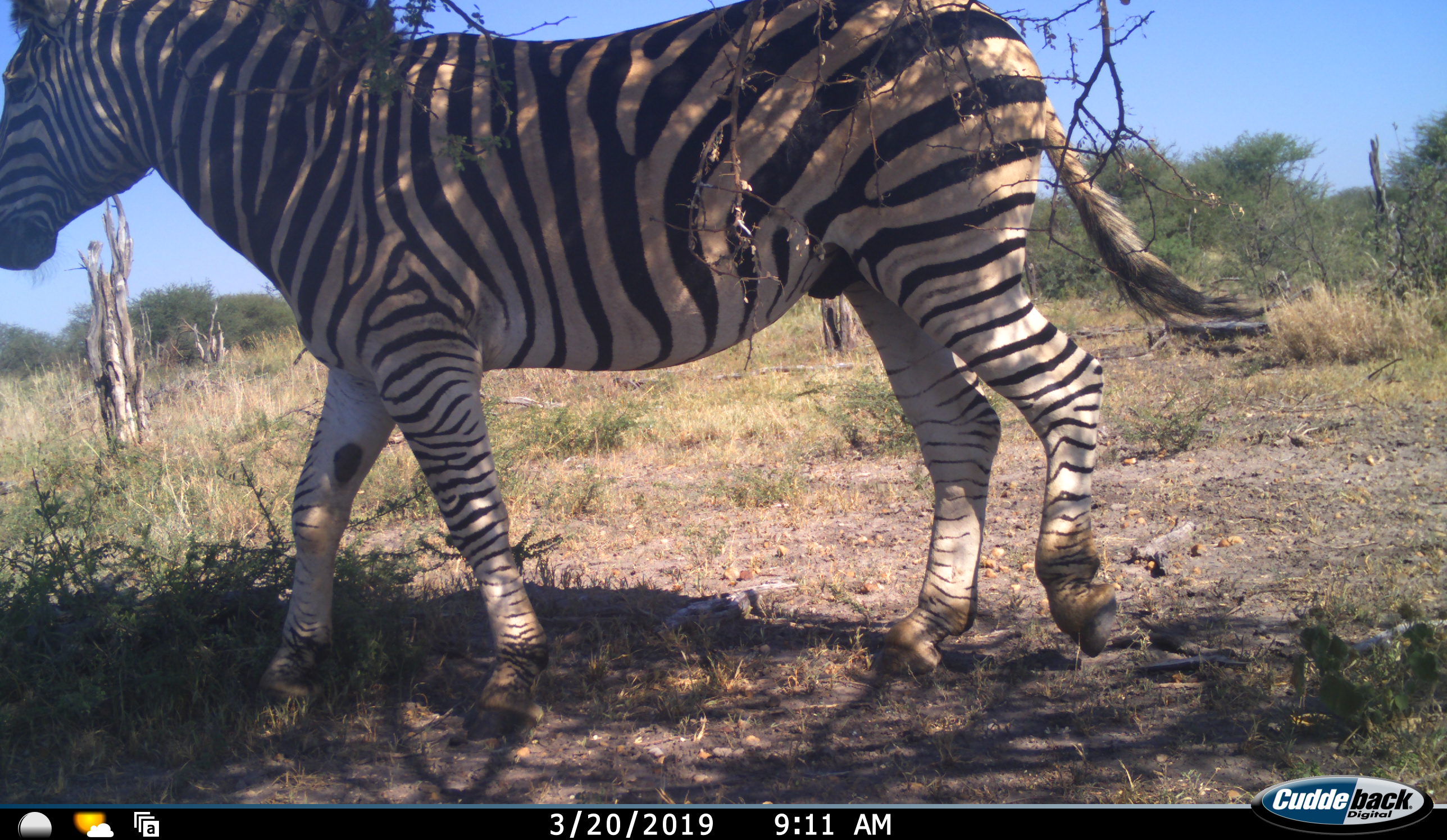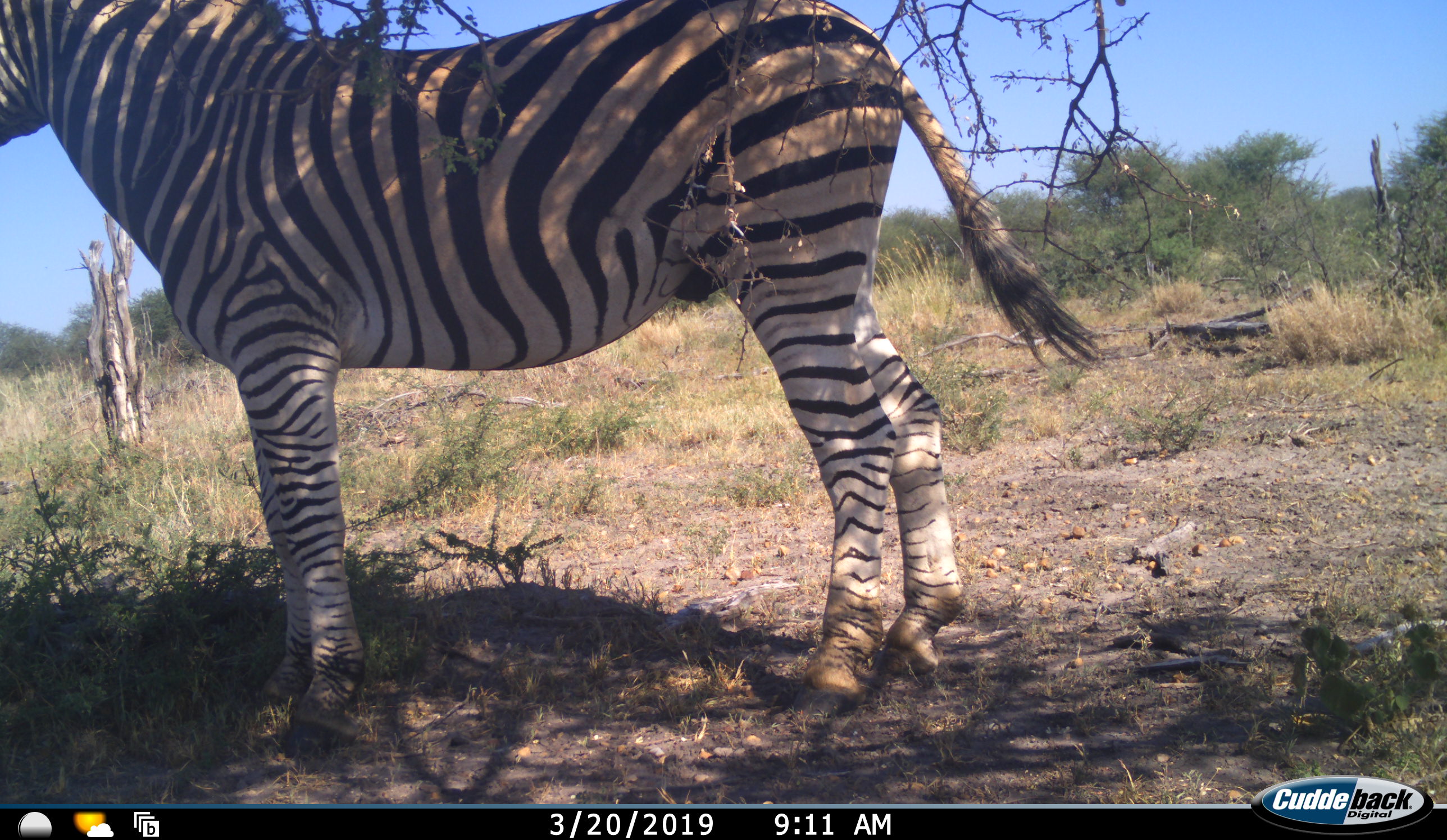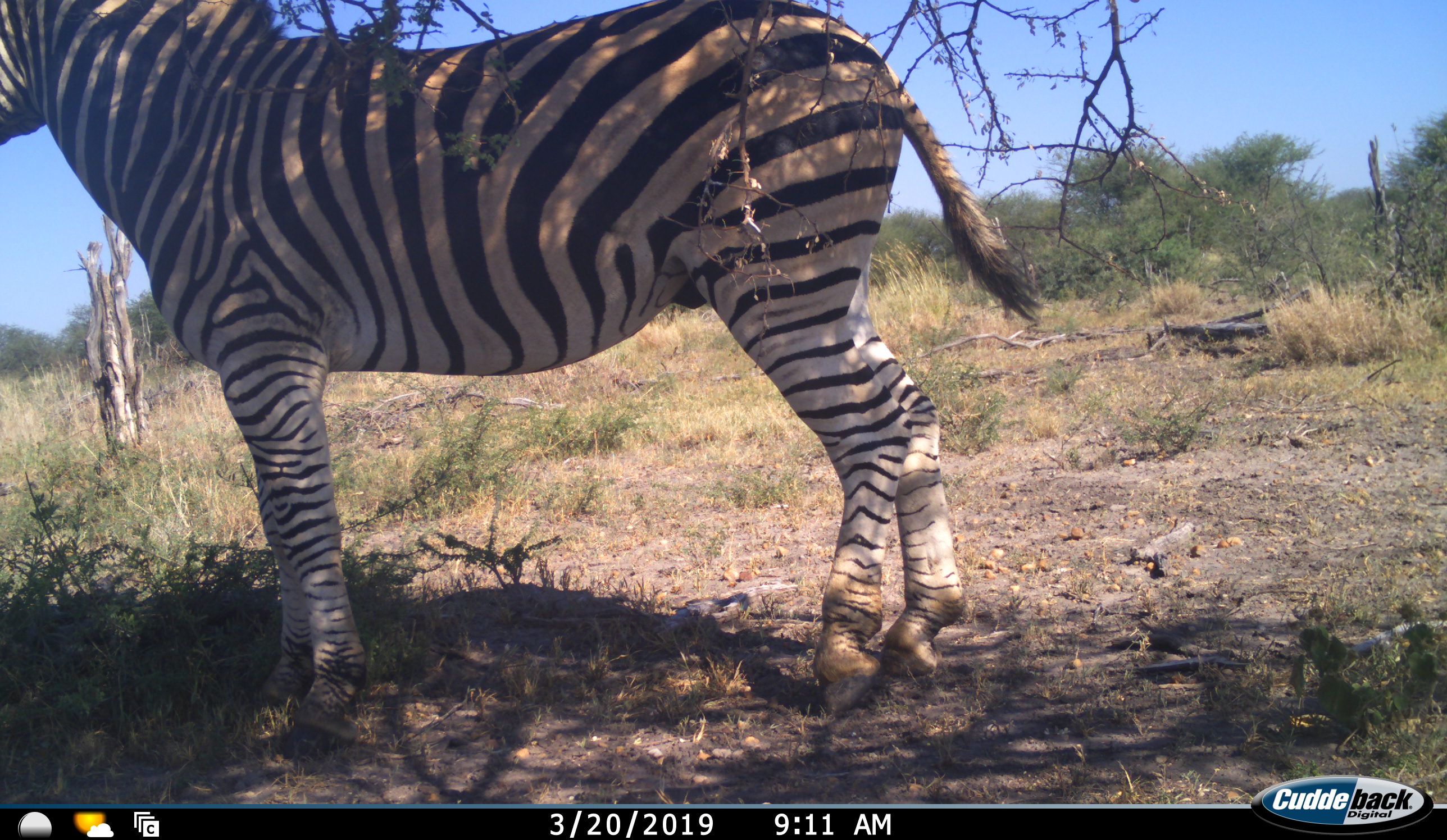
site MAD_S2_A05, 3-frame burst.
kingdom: Animalia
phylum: Chordata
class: Mammalia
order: Perissodactyla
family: Equidae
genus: Equus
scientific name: Equus quagga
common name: plains zebra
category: zebraplains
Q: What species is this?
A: Zebraplains (plains zebra) (Equus quagga).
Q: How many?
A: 1.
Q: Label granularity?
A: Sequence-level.